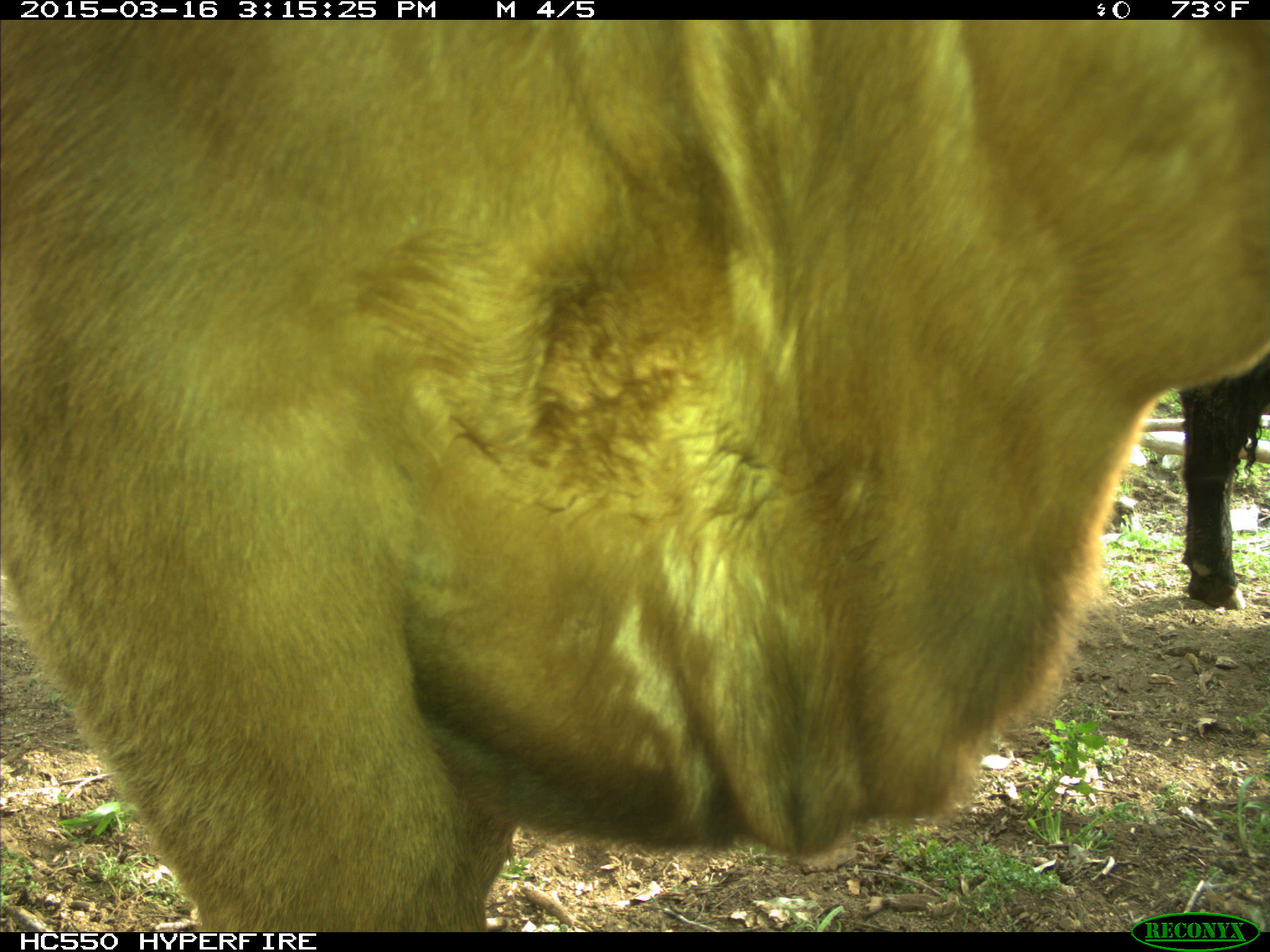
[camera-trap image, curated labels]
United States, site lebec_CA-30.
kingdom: Animalia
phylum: Chordata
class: Mammalia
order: Artiodactyla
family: Bovidae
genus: Bos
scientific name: Bos taurus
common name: domestic cow